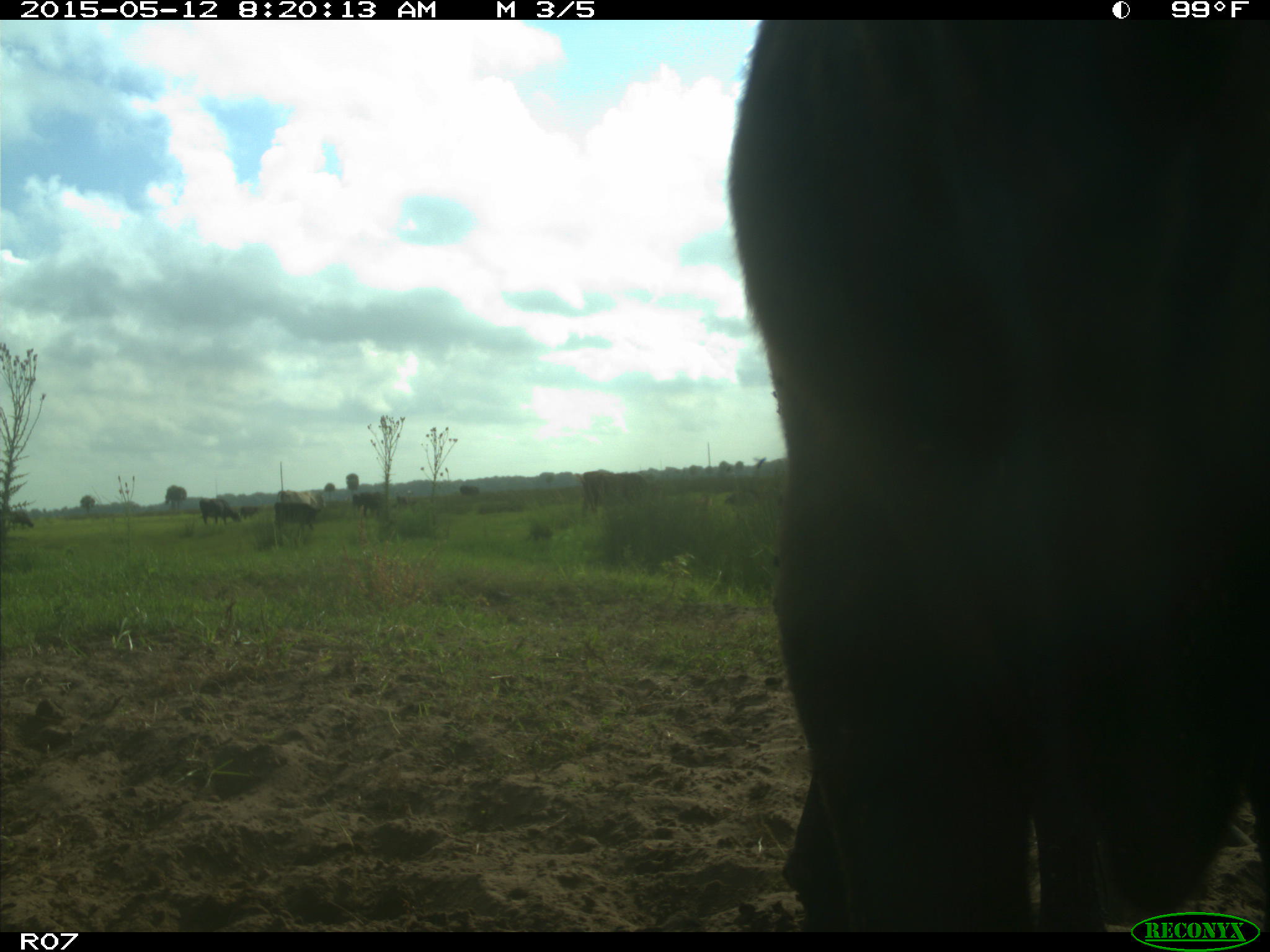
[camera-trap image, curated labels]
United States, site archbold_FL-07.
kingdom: Animalia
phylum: Chordata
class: Mammalia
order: Artiodactyla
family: Bovidae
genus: Bos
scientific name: Bos taurus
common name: domestic cow